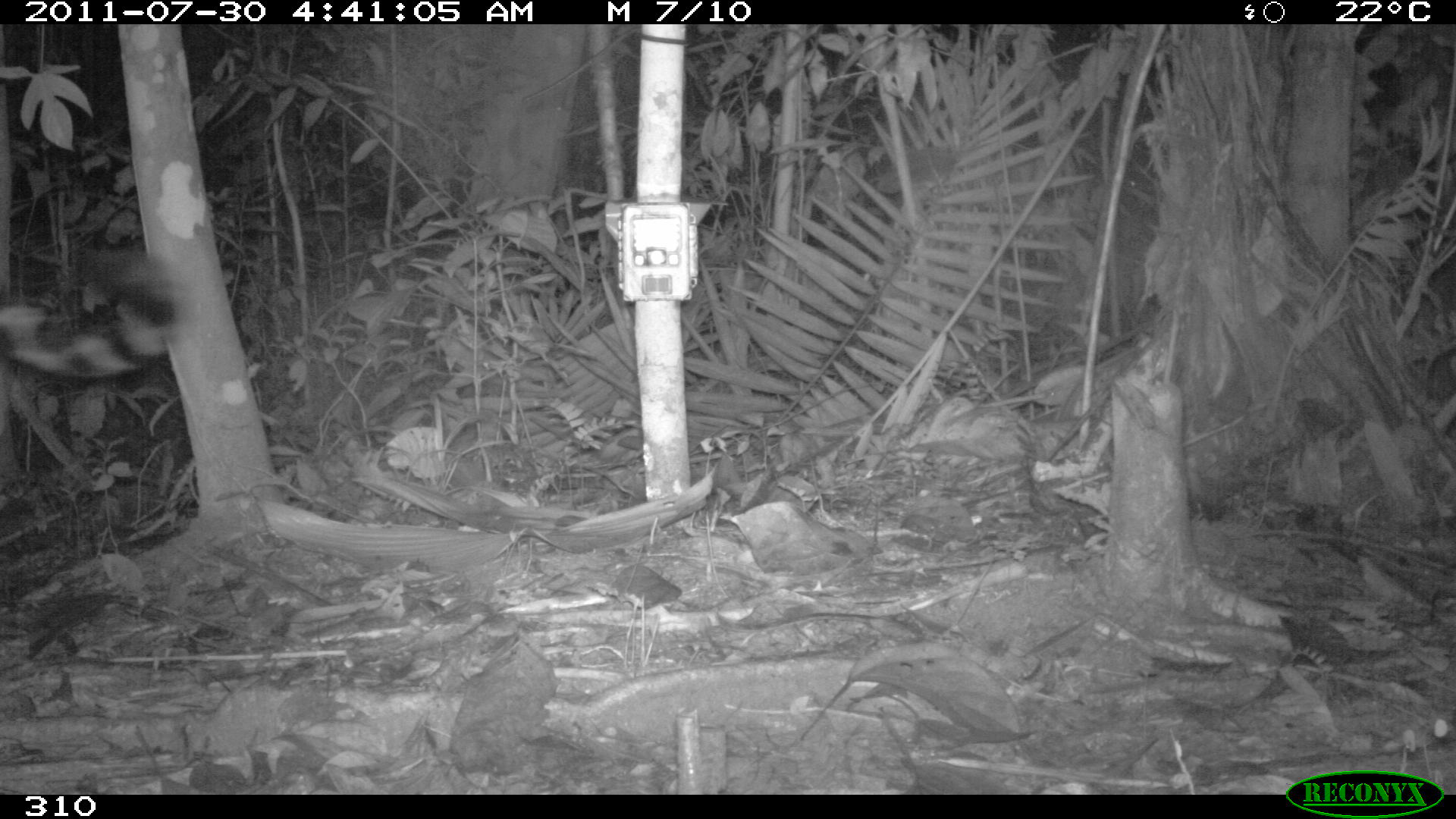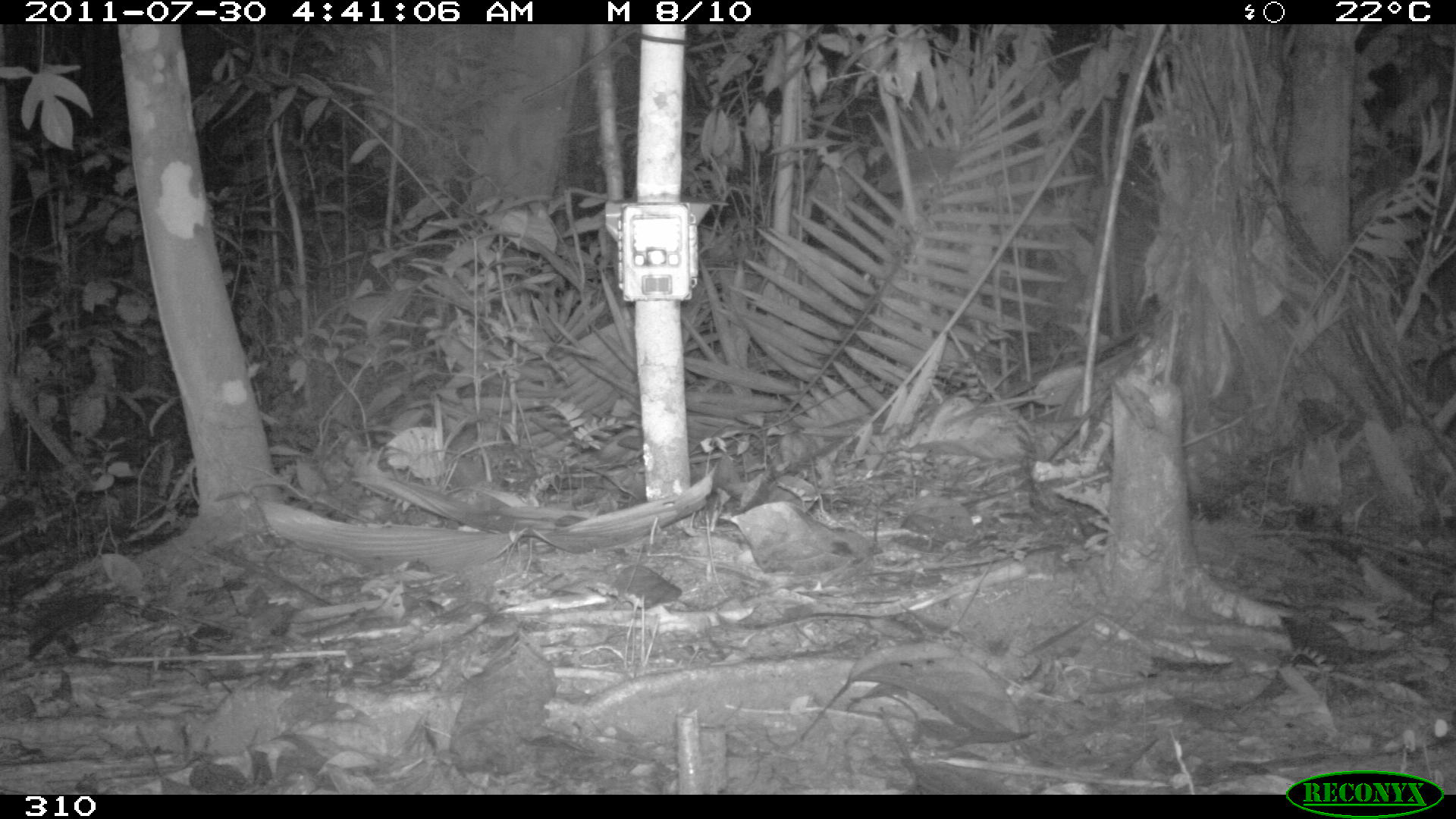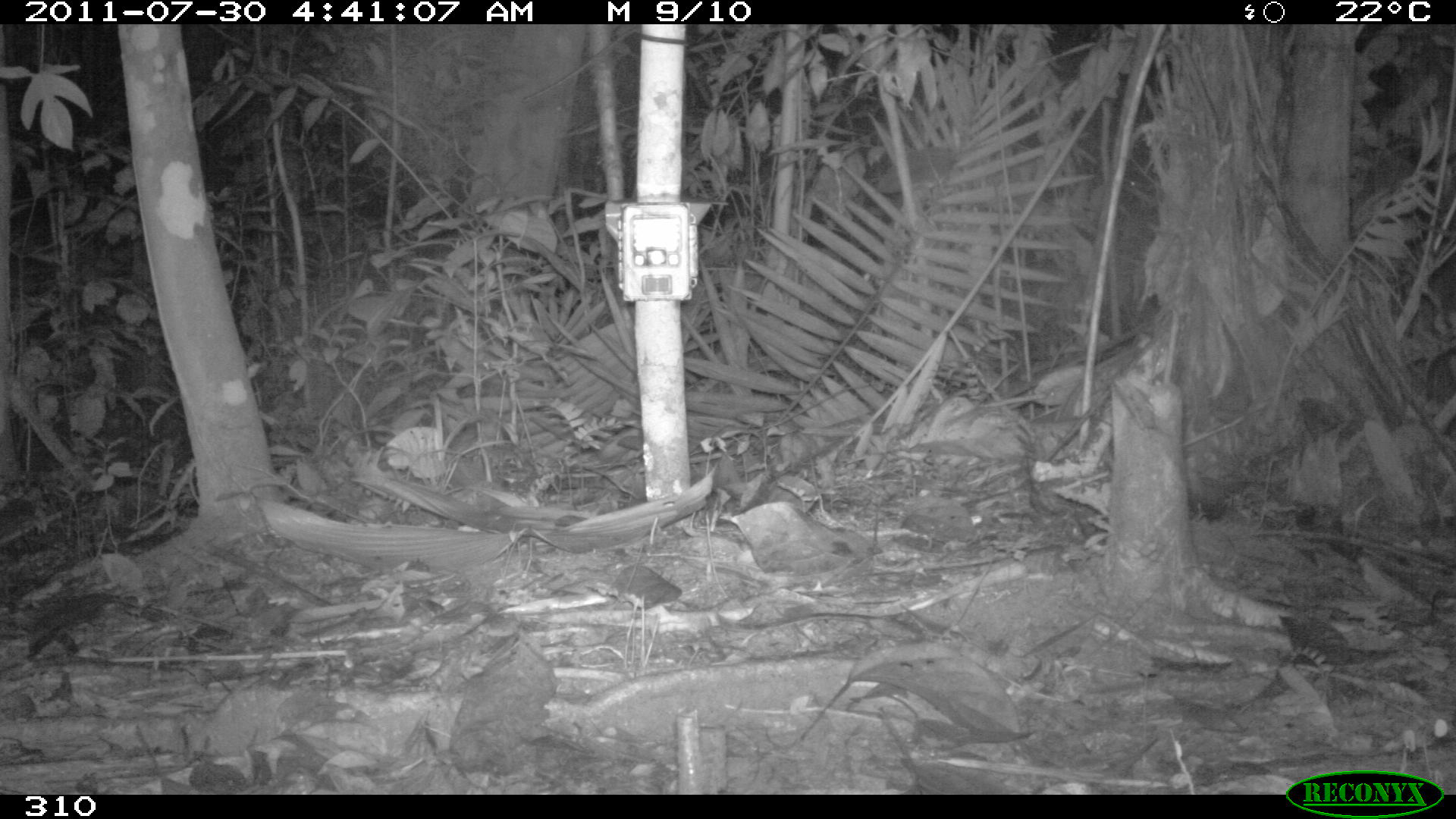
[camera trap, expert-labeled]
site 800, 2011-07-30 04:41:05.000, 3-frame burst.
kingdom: Animalia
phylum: Chordata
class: Mammalia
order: Carnivora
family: Felidae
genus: Panthera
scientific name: Panthera onca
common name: jaguar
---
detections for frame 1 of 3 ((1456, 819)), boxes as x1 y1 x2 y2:
panthera onca: 0 250 175 377